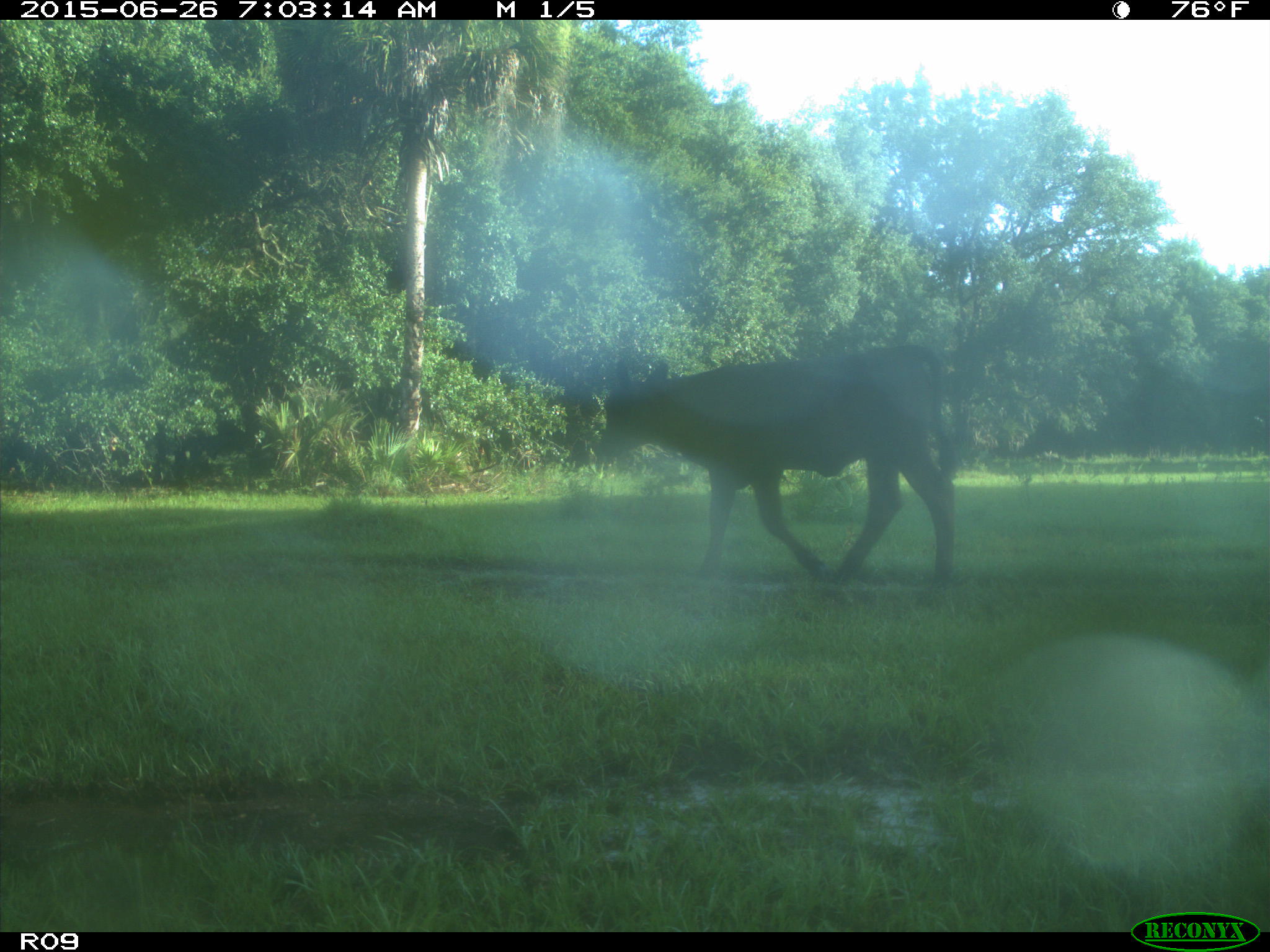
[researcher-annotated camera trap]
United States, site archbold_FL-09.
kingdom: Animalia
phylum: Chordata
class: Mammalia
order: Artiodactyla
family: Bovidae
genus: Bos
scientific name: Bos taurus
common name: domestic cow